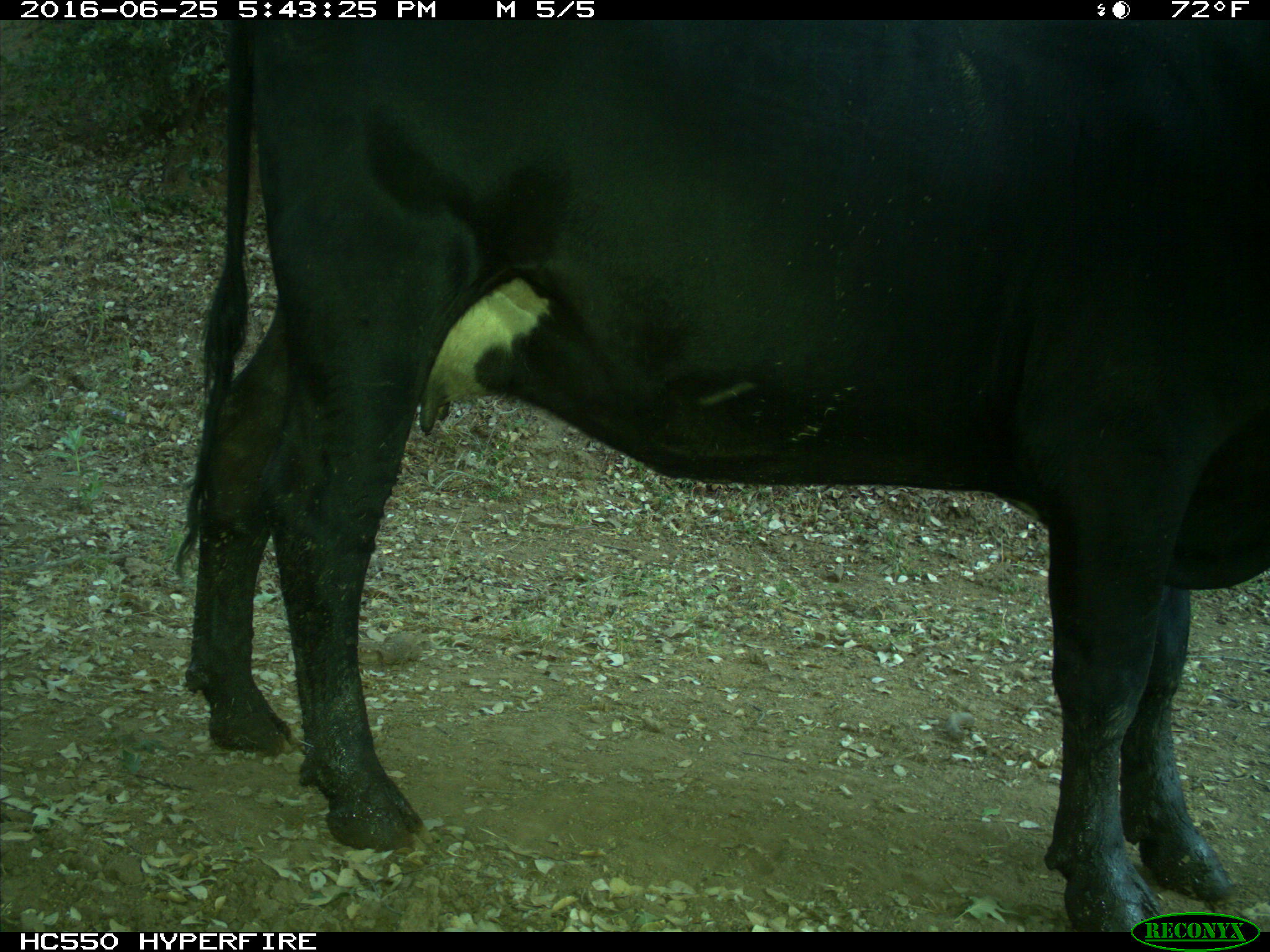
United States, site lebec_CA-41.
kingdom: Animalia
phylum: Chordata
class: Mammalia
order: Artiodactyla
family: Bovidae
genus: Bos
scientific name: Bos taurus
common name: domestic cow